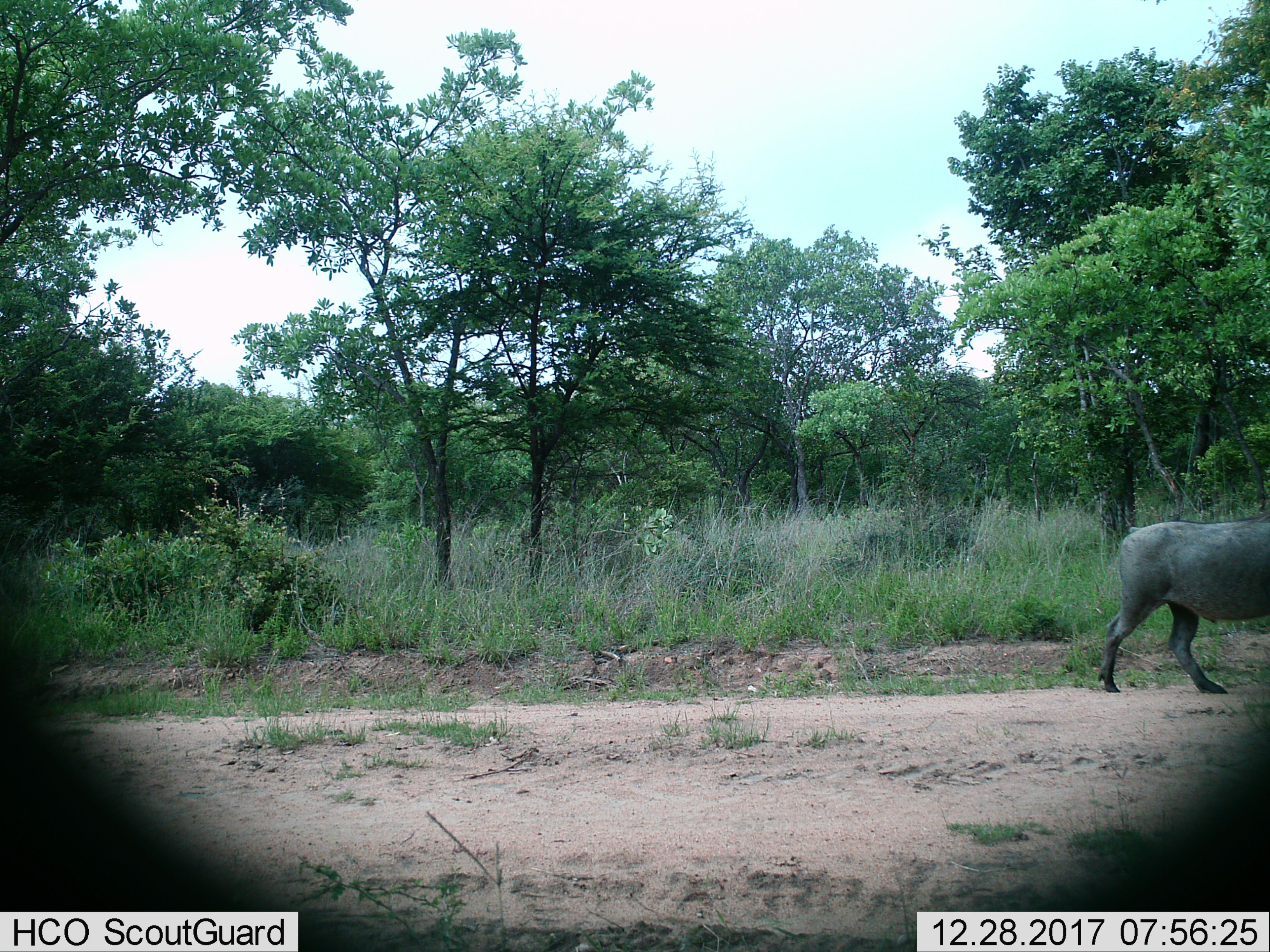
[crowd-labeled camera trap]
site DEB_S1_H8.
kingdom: Animalia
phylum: Chordata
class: Mammalia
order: Artiodactyla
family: Suidae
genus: Phacochoerus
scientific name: Phacochoerus africanus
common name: warthog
Warthog (Phacochoerus africanus), count 1. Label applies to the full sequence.